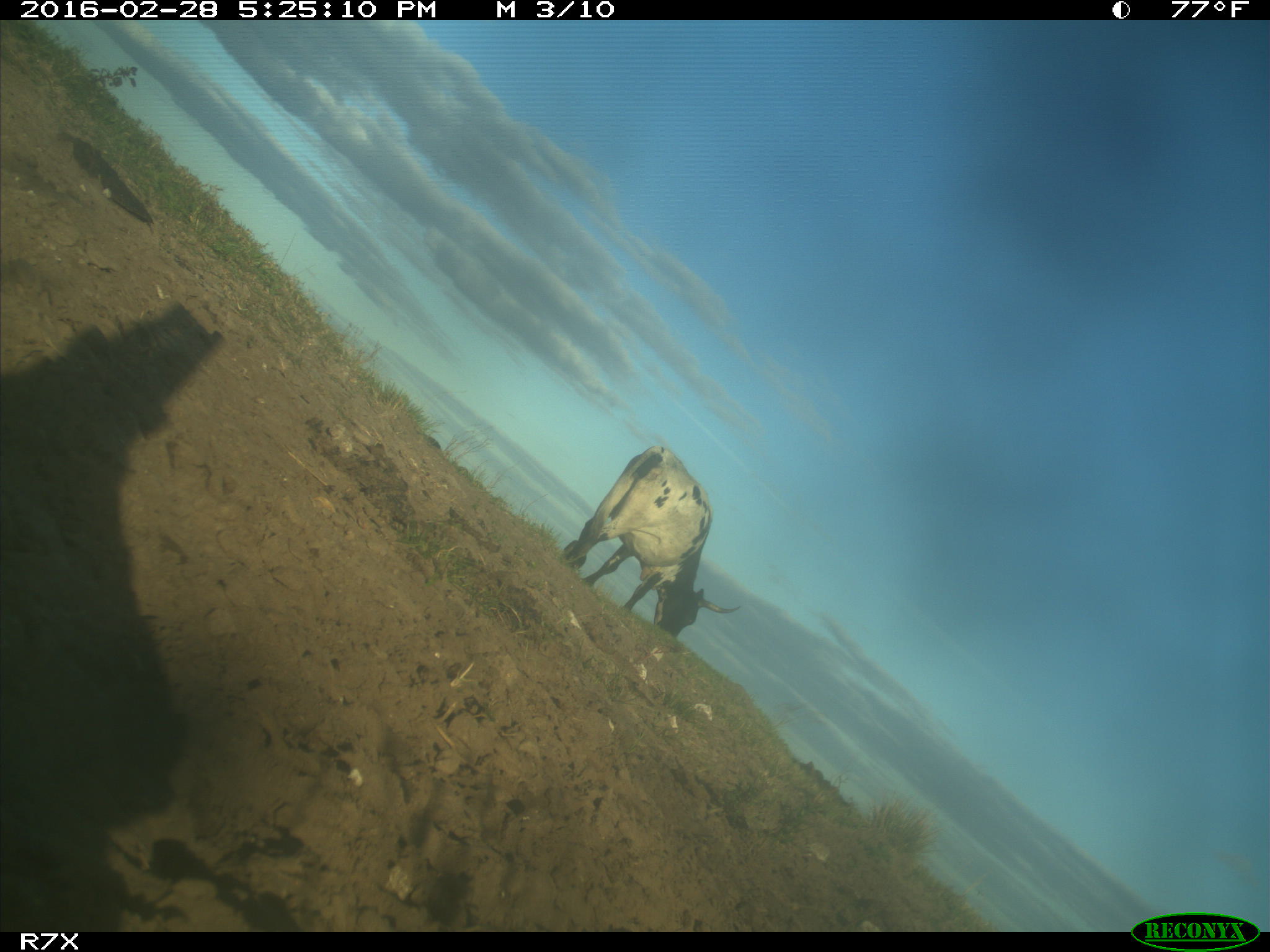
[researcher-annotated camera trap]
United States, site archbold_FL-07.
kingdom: Animalia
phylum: Chordata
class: Mammalia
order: Artiodactyla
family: Bovidae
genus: Bos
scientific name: Bos taurus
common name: domestic cow